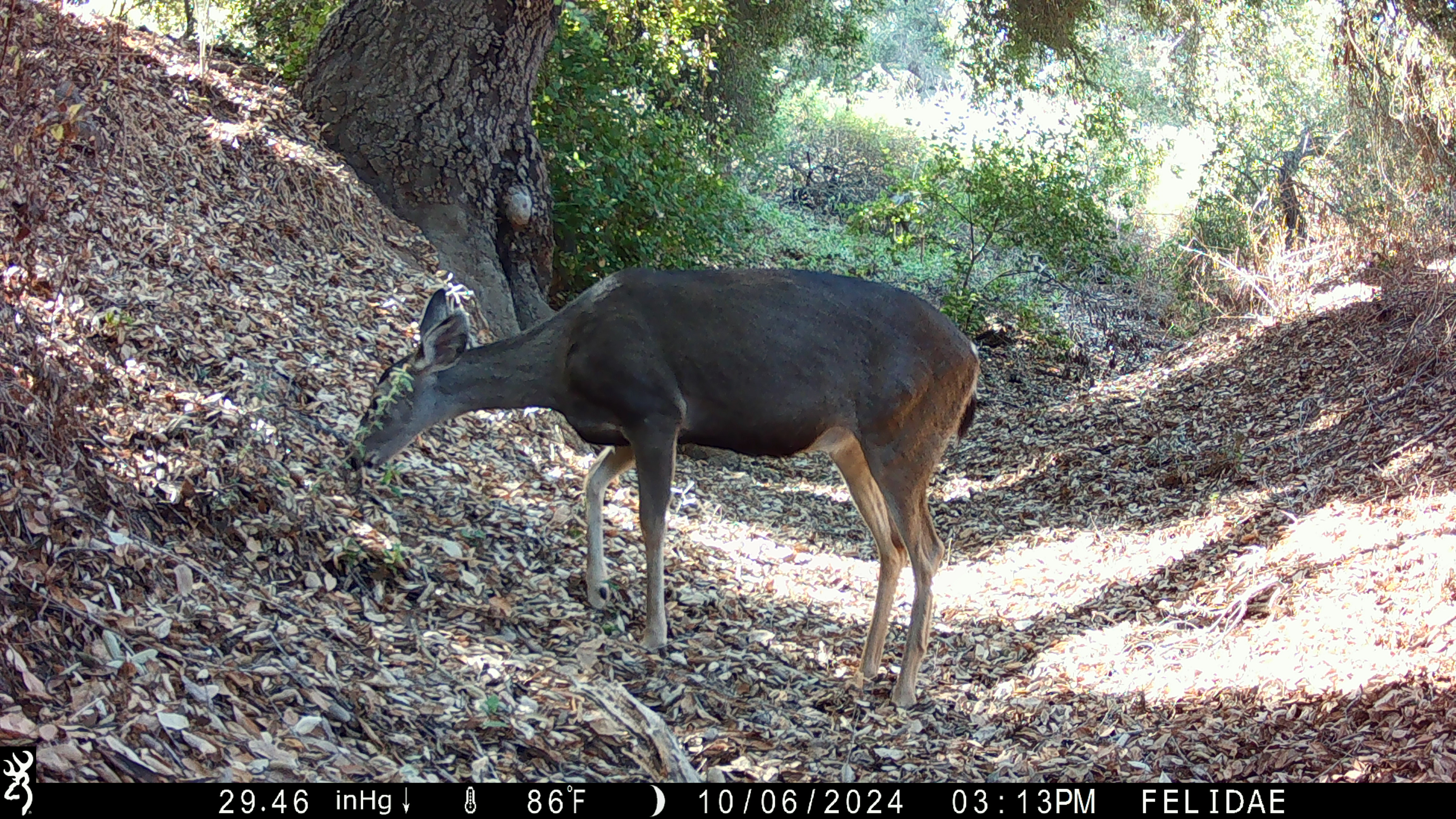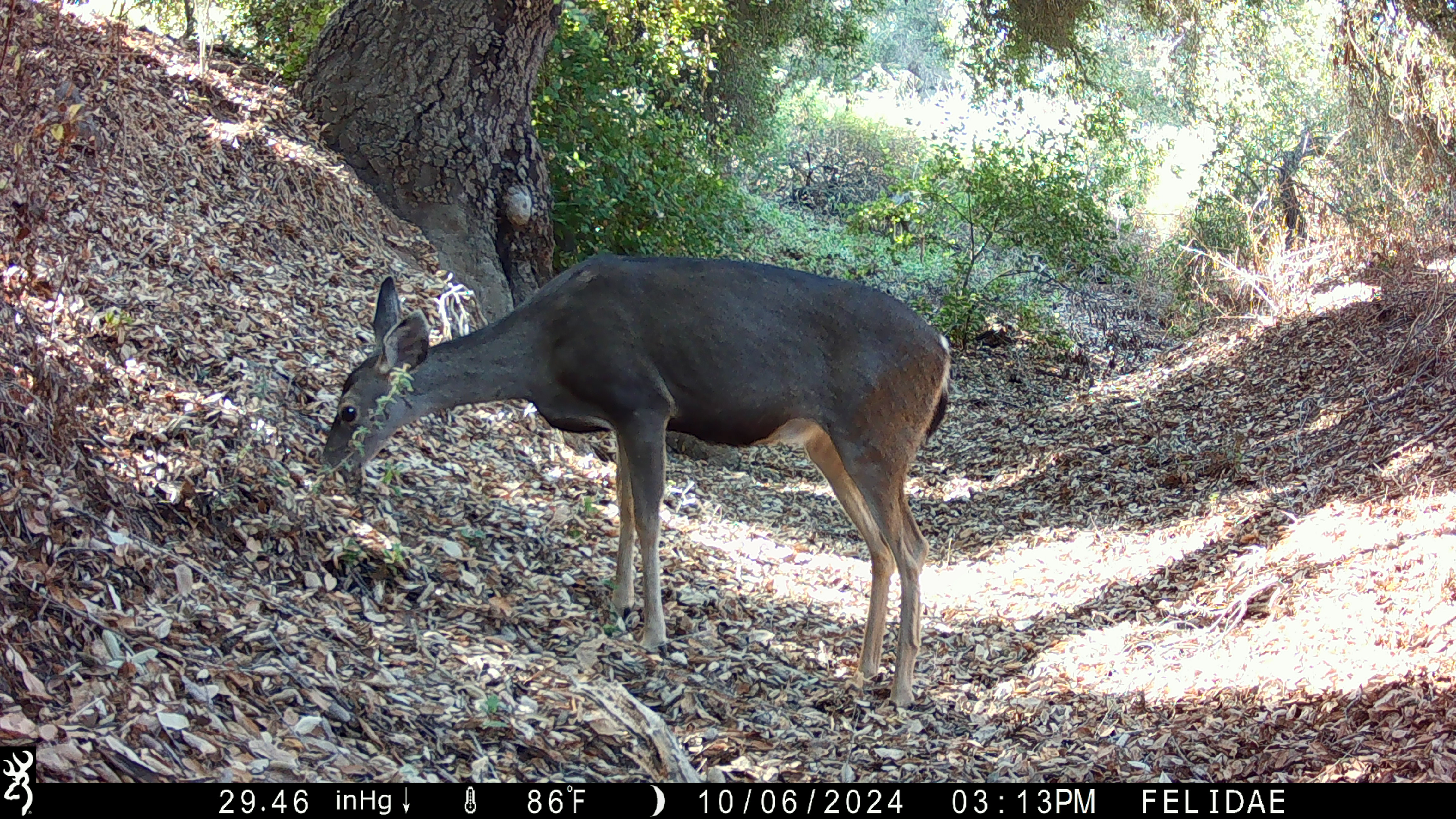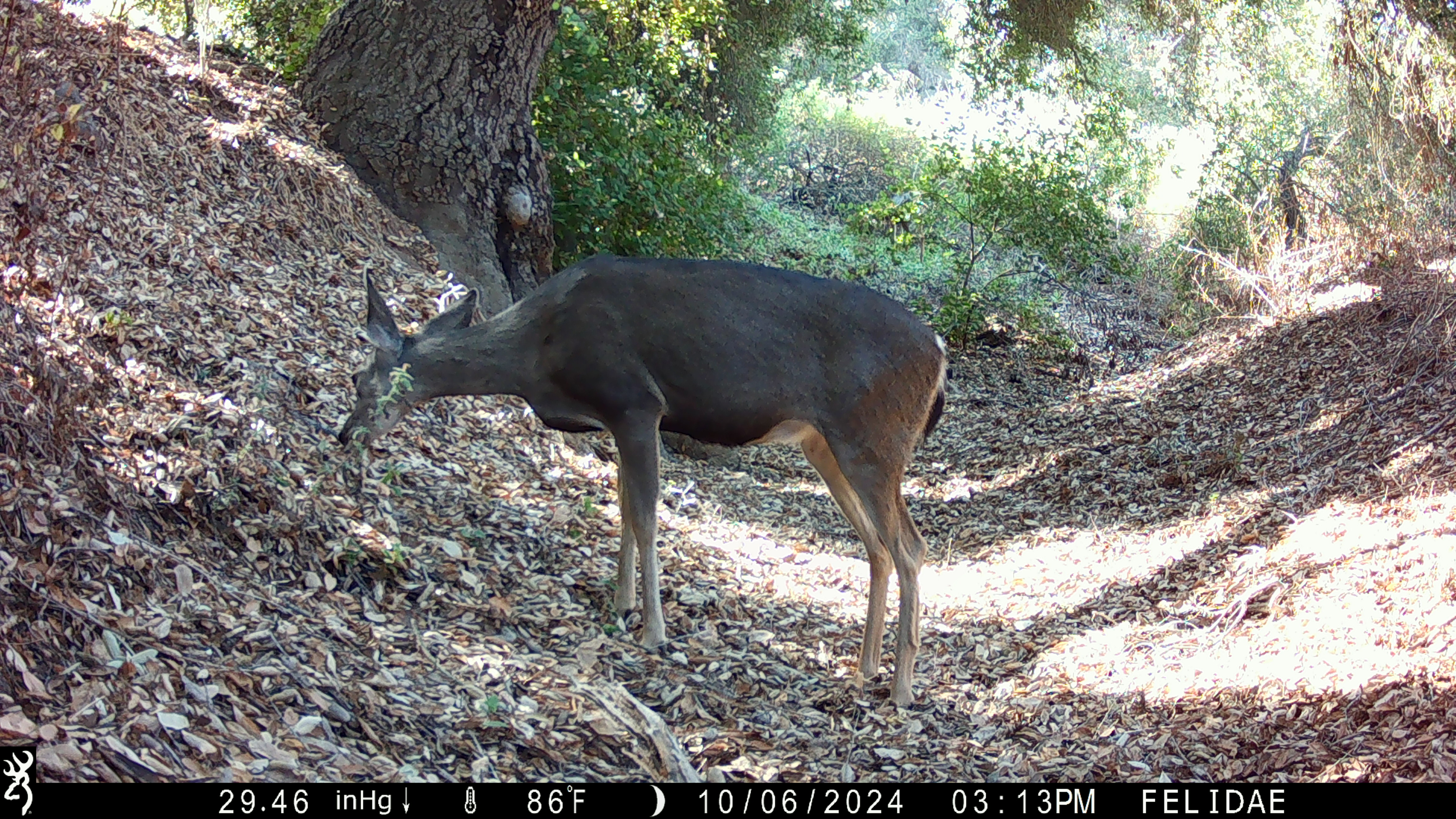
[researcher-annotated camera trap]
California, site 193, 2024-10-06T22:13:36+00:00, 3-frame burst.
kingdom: Animalia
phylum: Chordata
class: Mammalia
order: Artiodactyla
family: Cervidae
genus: Odocoileus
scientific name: Odocoileus hemionus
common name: mule deer